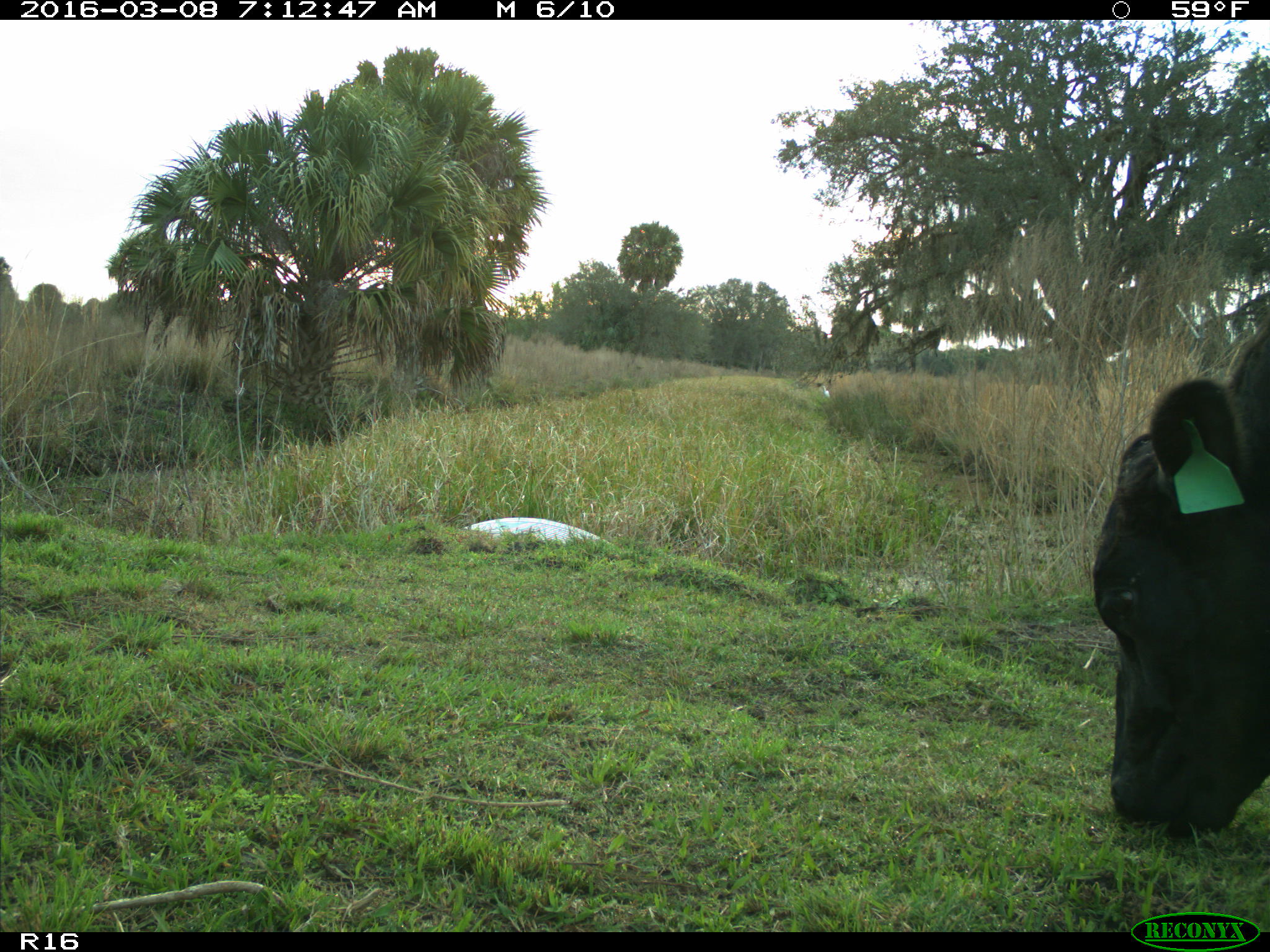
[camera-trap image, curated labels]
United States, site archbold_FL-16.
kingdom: Animalia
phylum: Chordata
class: Mammalia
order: Artiodactyla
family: Bovidae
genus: Bos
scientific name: Bos taurus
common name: domestic cow